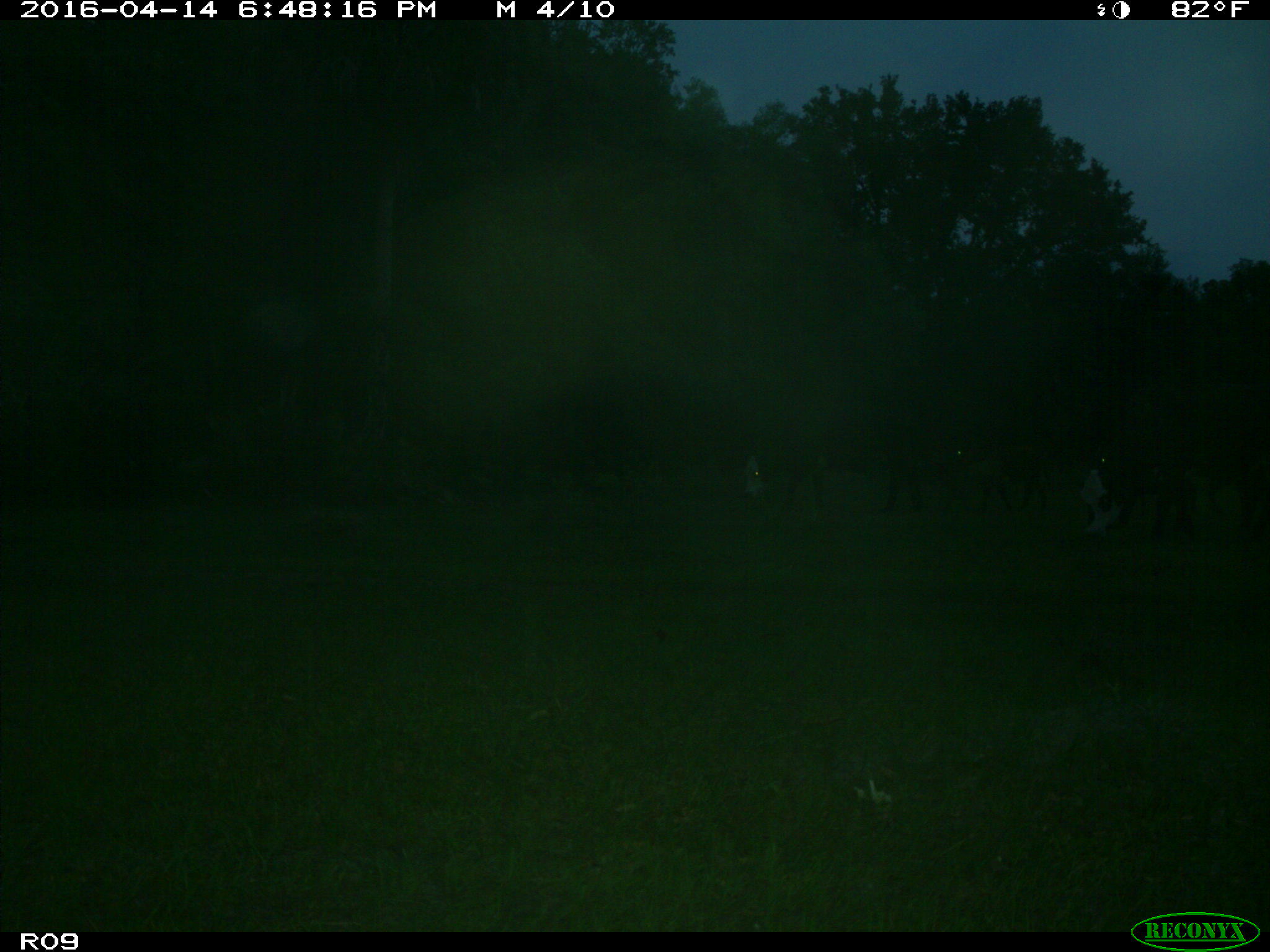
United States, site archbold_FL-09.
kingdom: Animalia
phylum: Chordata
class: Mammalia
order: Artiodactyla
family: Bovidae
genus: Bos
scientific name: Bos taurus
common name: domestic cow